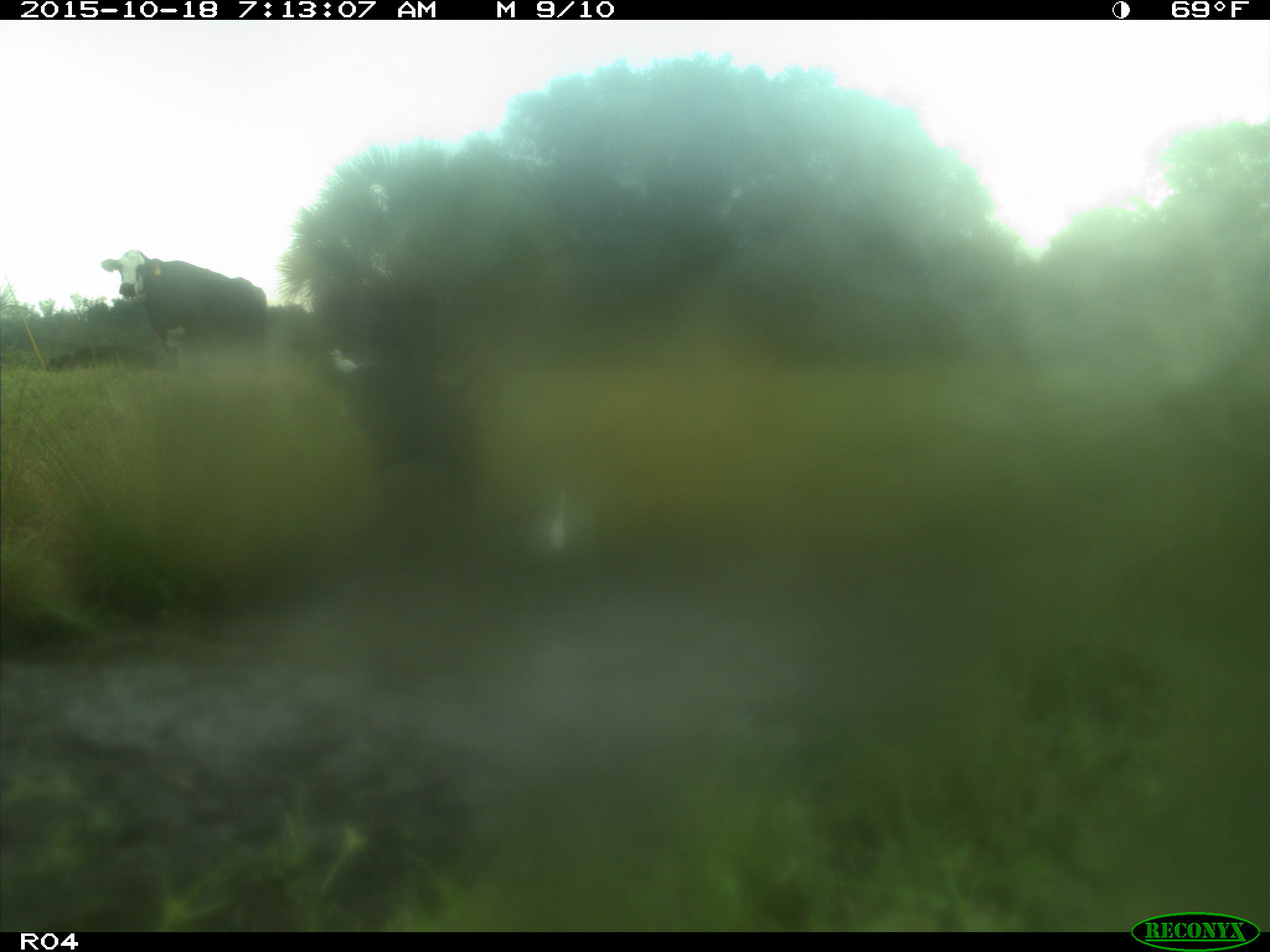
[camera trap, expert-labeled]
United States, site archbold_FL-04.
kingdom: Animalia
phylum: Chordata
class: Mammalia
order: Artiodactyla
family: Bovidae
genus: Bos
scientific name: Bos taurus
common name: domestic cow